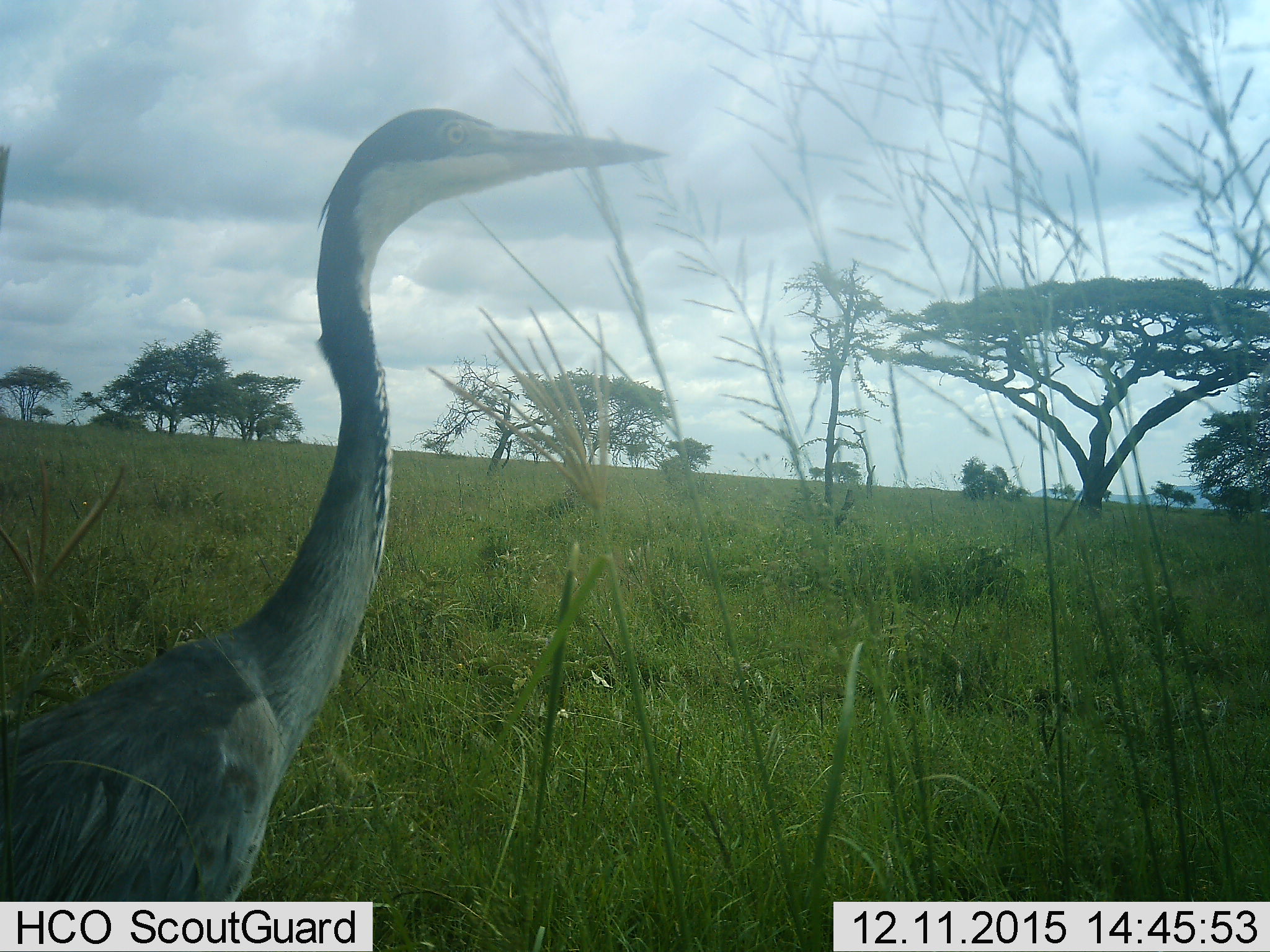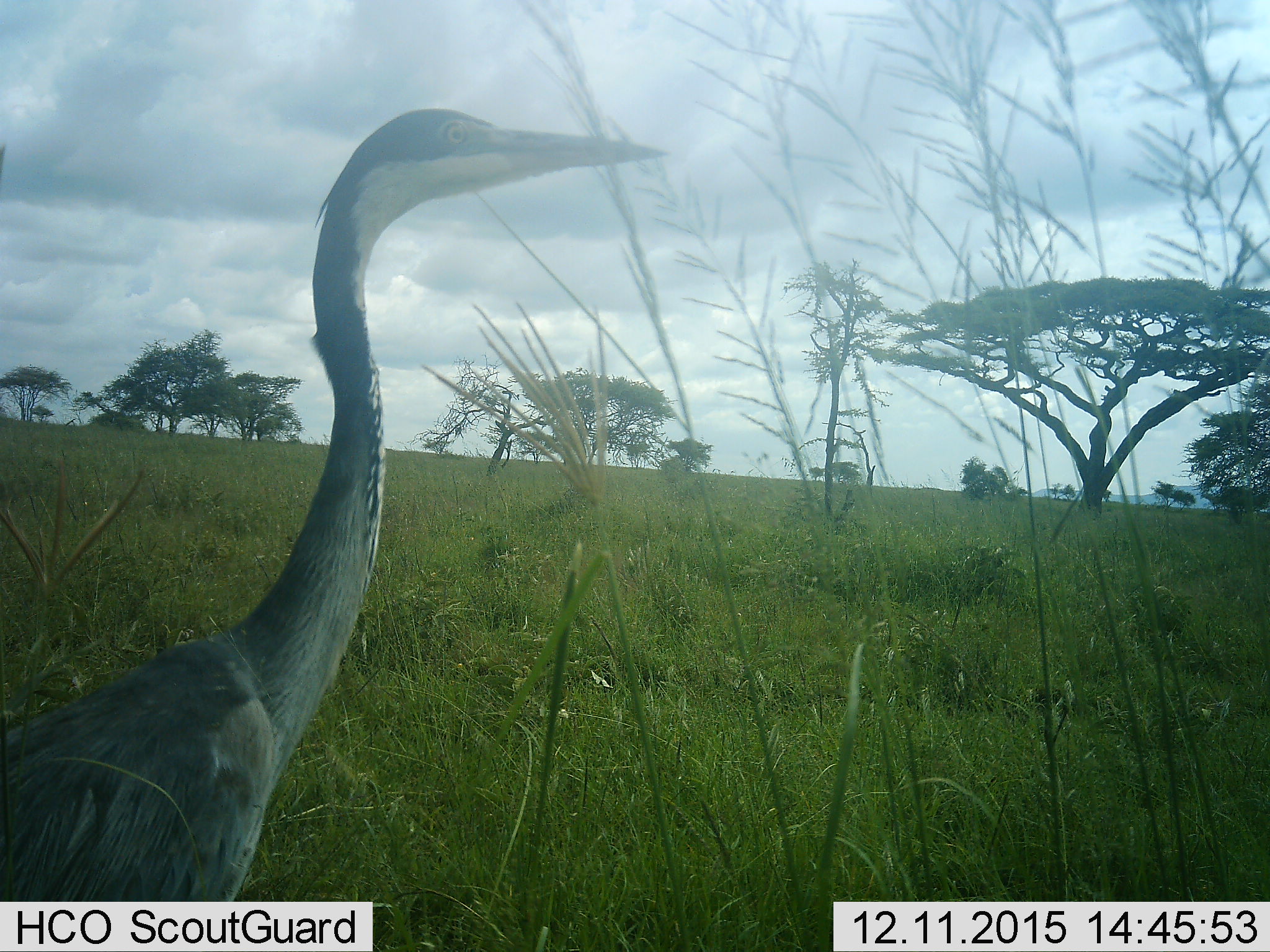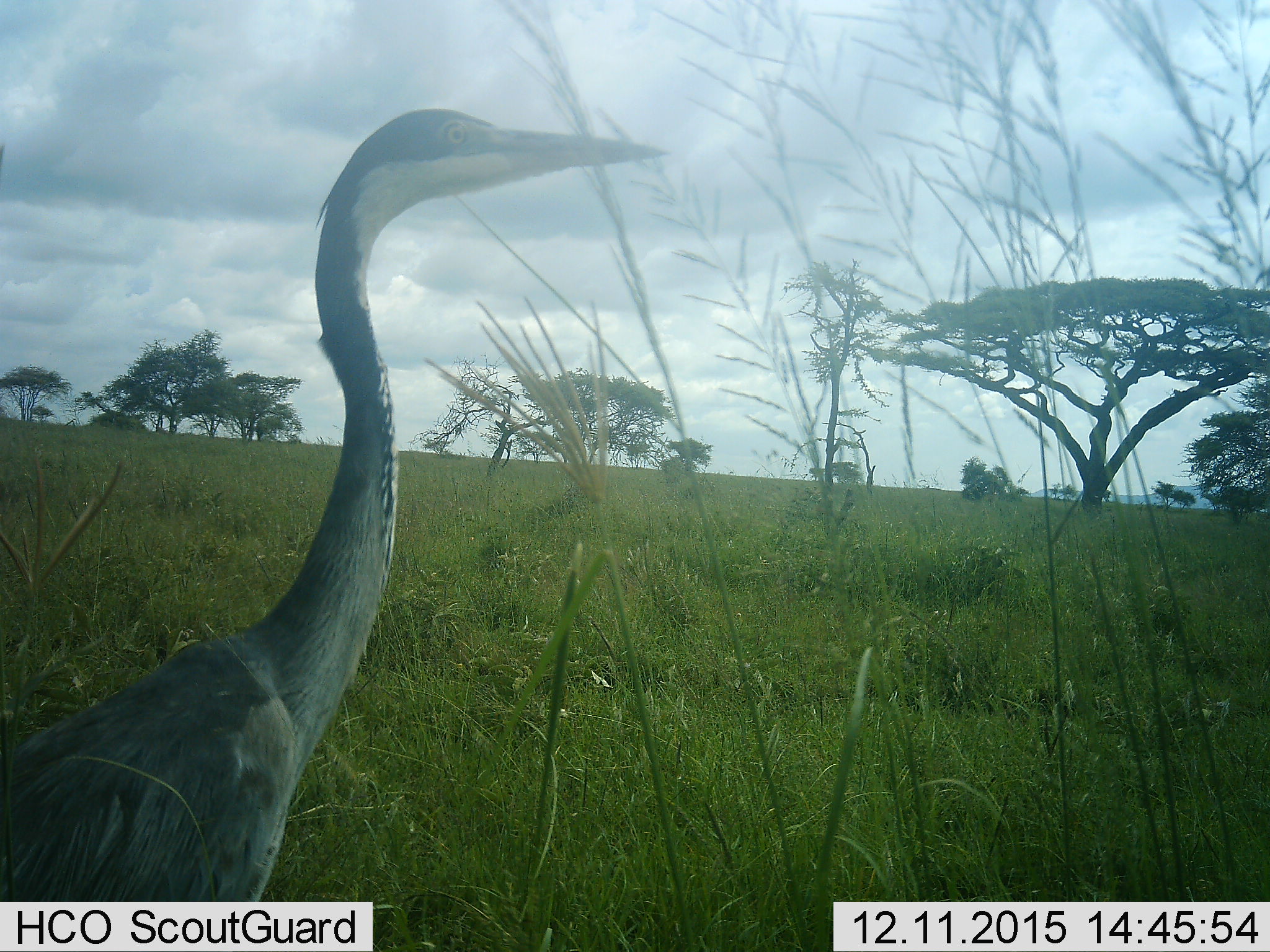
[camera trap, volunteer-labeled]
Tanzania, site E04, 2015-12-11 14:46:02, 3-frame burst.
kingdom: Animalia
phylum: Chordata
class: Aves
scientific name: Aves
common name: bird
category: otherbird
Otherbird (bird) (Aves), count 1. Behavior (volunteer vote fractions): standing 89%, resting 6%, moving 11%, interacting 0%. Young present (vote fraction): 0%. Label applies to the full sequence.